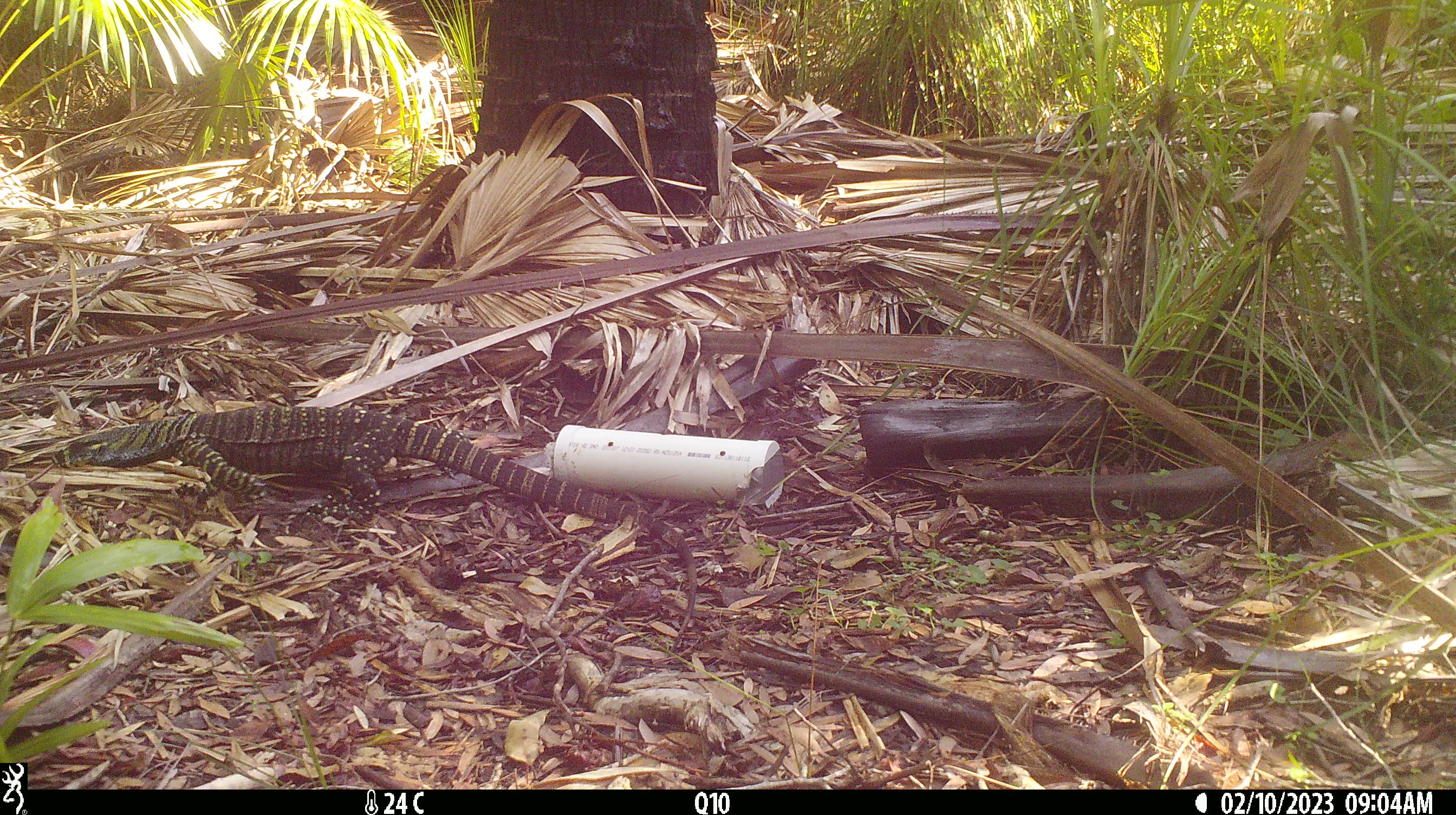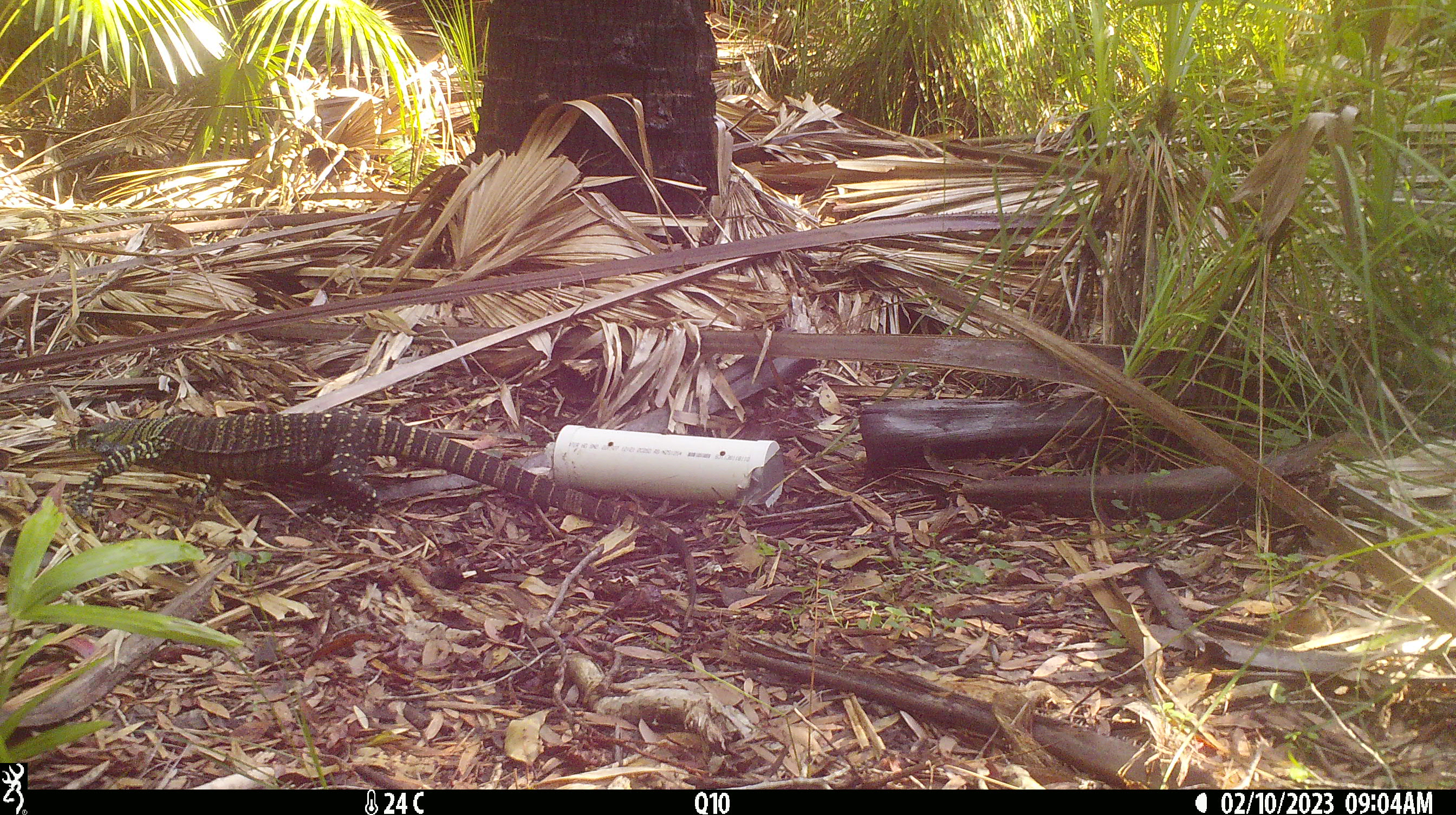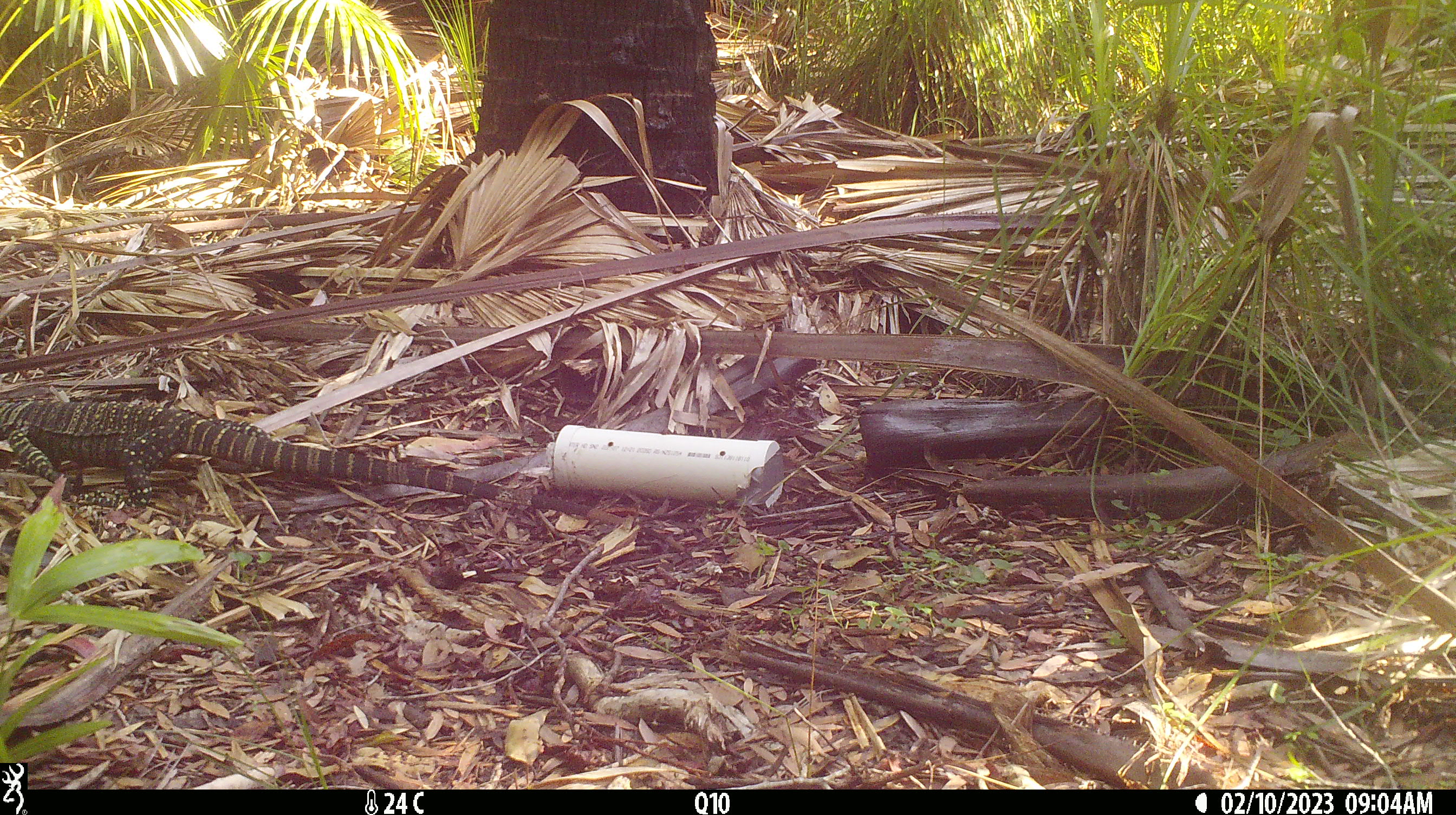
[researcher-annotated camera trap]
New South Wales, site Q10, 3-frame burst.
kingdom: Animalia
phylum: Chordata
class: Reptilia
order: Squamata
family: Varanidae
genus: Varanus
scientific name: Varanus varius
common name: lace monitor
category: goanna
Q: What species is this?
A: Goanna (lace monitor) (Varanus varius).